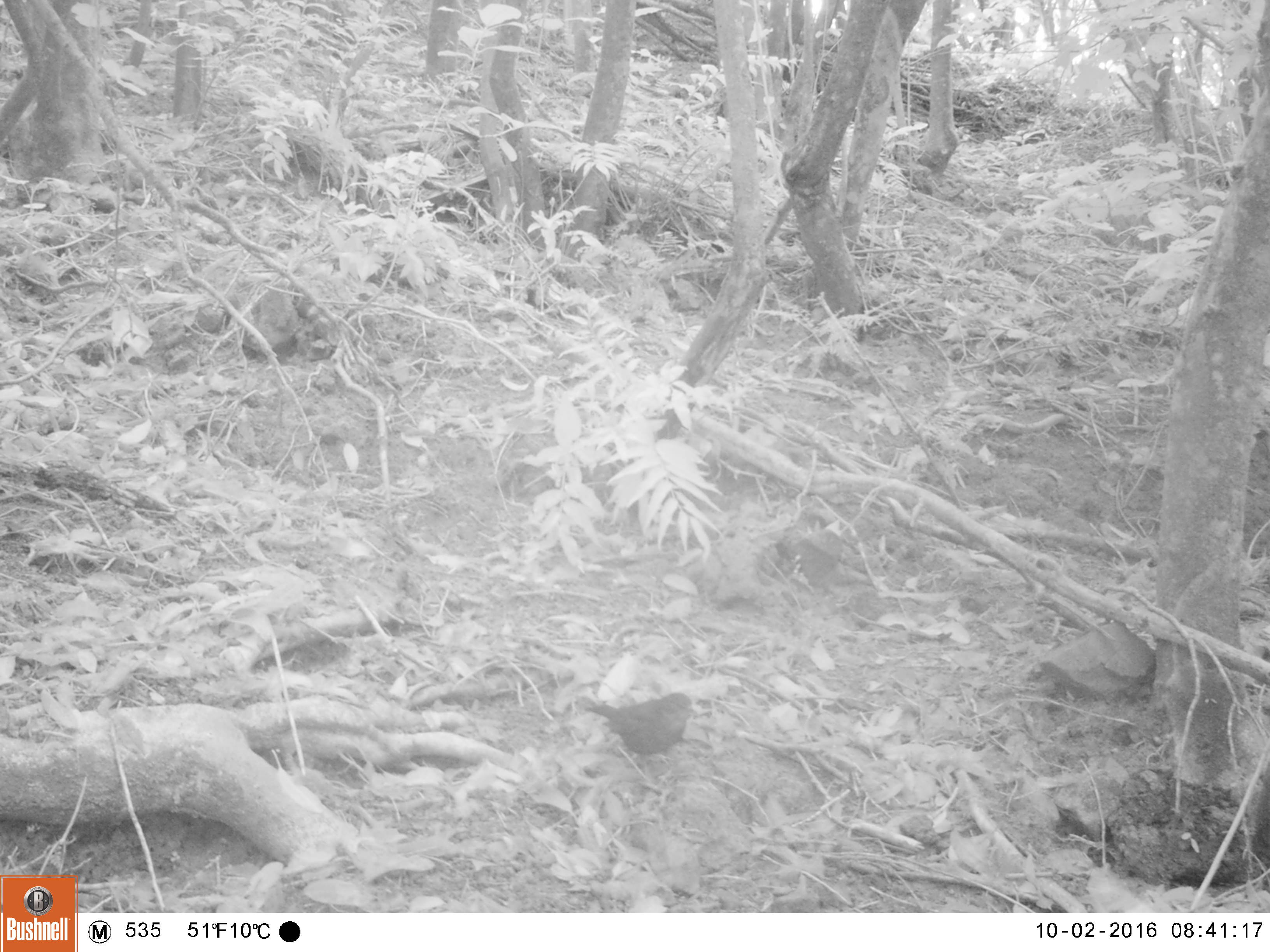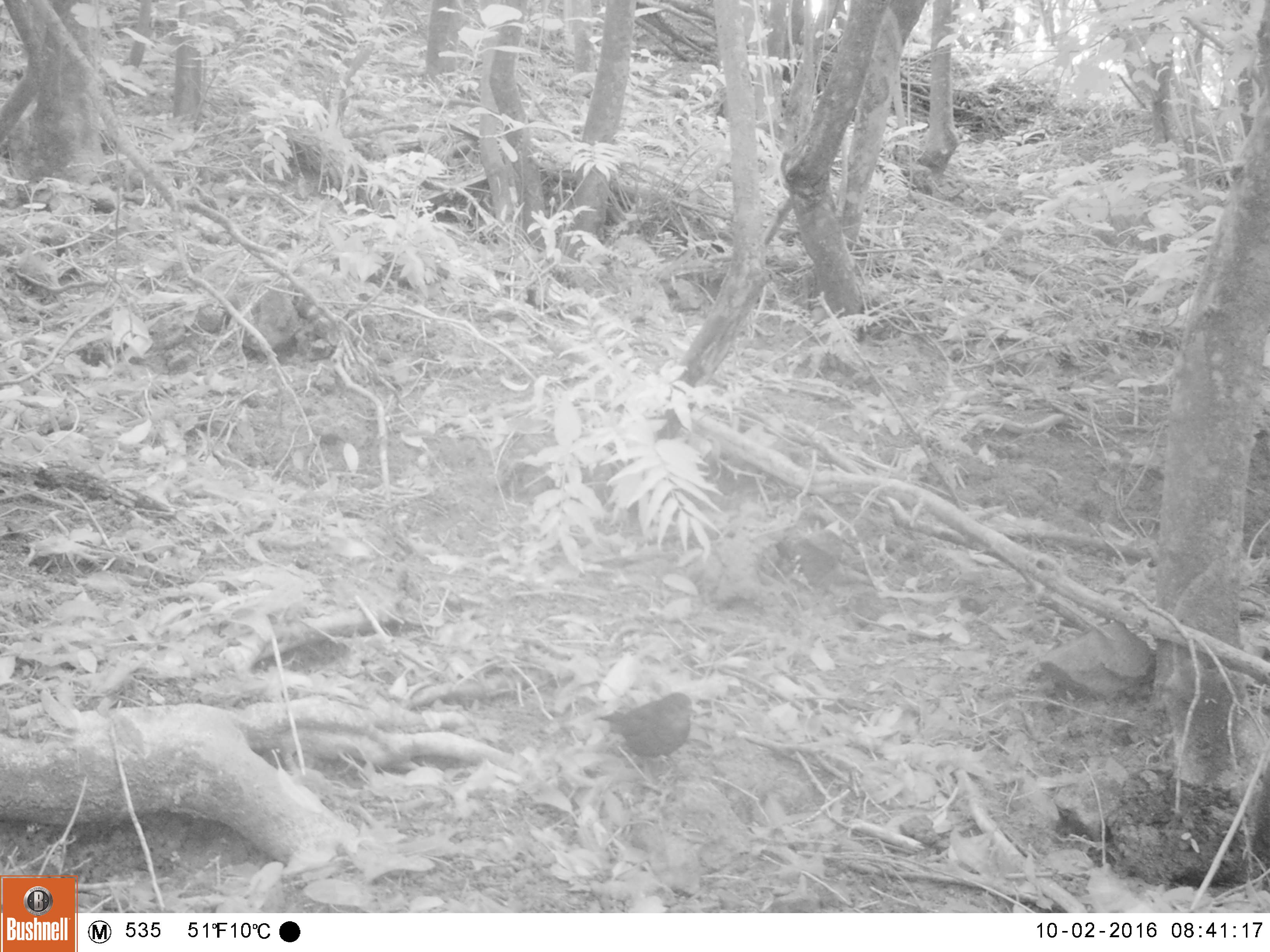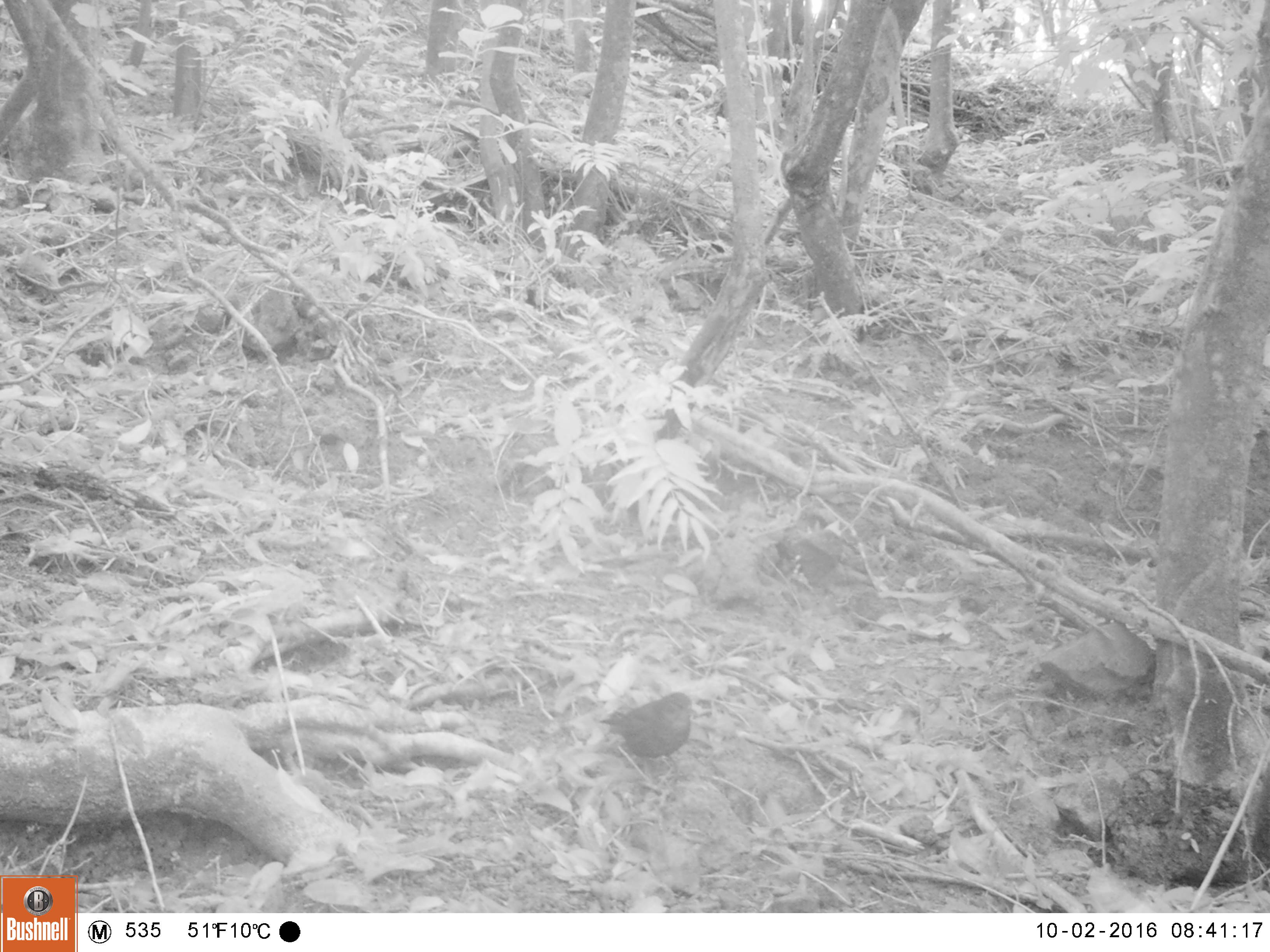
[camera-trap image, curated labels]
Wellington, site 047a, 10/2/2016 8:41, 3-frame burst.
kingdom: Animalia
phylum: Chordata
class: Aves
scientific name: Aves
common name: bird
Bird (Aves).